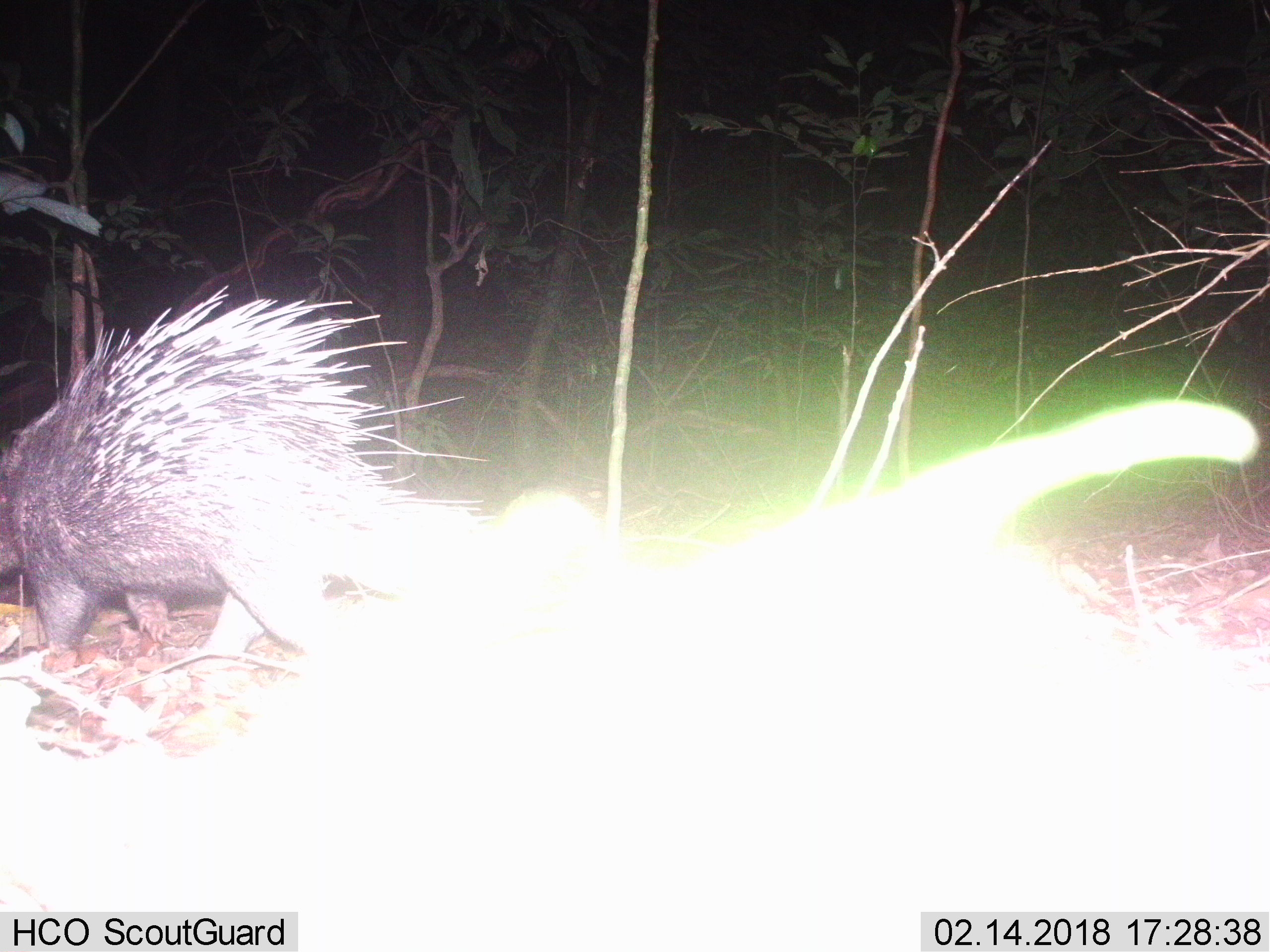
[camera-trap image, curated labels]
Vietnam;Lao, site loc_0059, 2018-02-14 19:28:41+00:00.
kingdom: Animalia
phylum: Chordata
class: Mammalia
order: Rodentia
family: Hystricidae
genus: Hystrix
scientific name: Hystrix brachyura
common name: malayan porcupine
Malayan porcupine (Hystrix brachyura). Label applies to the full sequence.